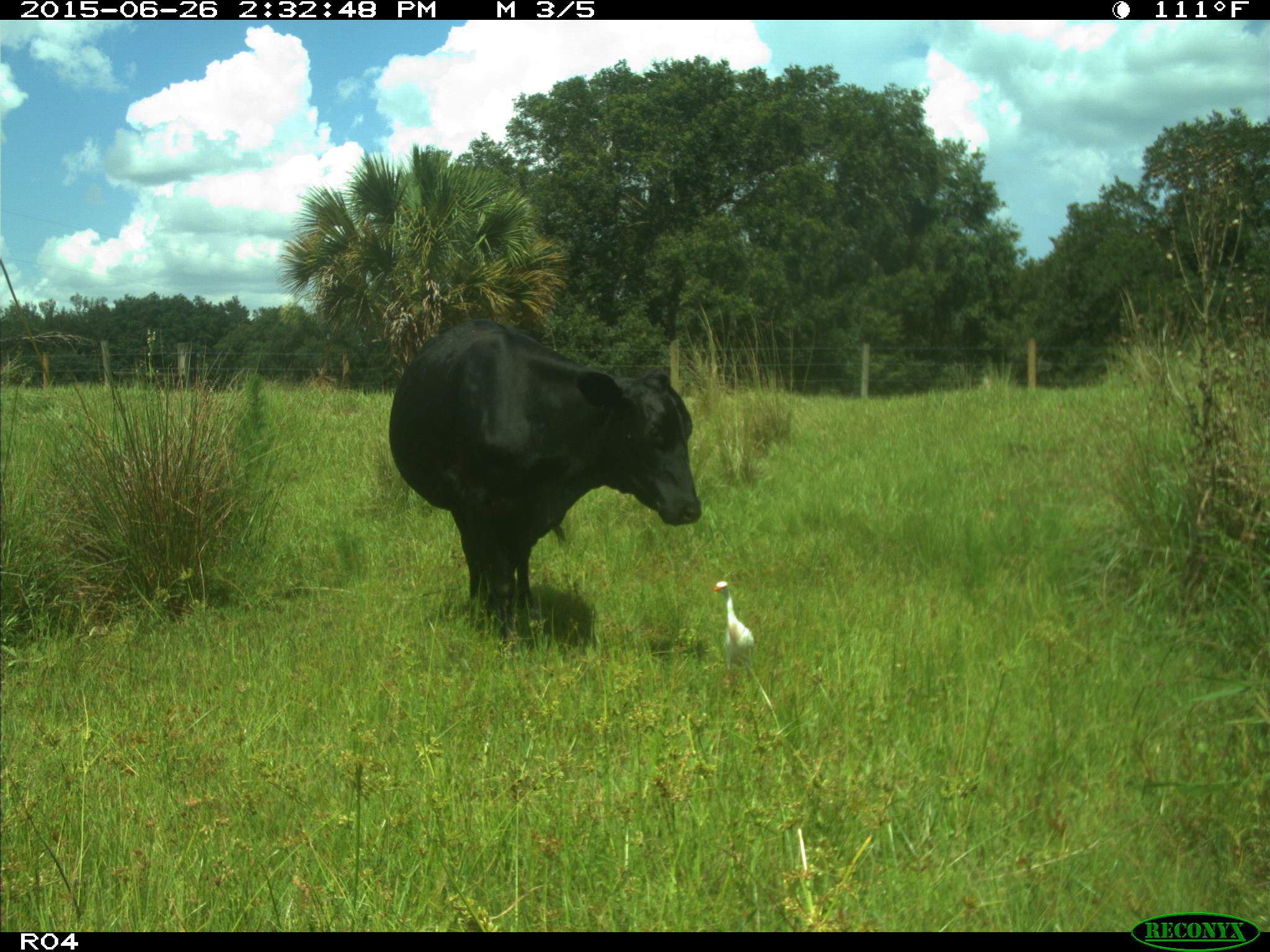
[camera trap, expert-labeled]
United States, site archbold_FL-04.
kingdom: Animalia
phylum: Chordata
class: Mammalia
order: Artiodactyla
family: Bovidae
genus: Bos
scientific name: Bos taurus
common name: domestic cow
Bos taurus (domestic cow).